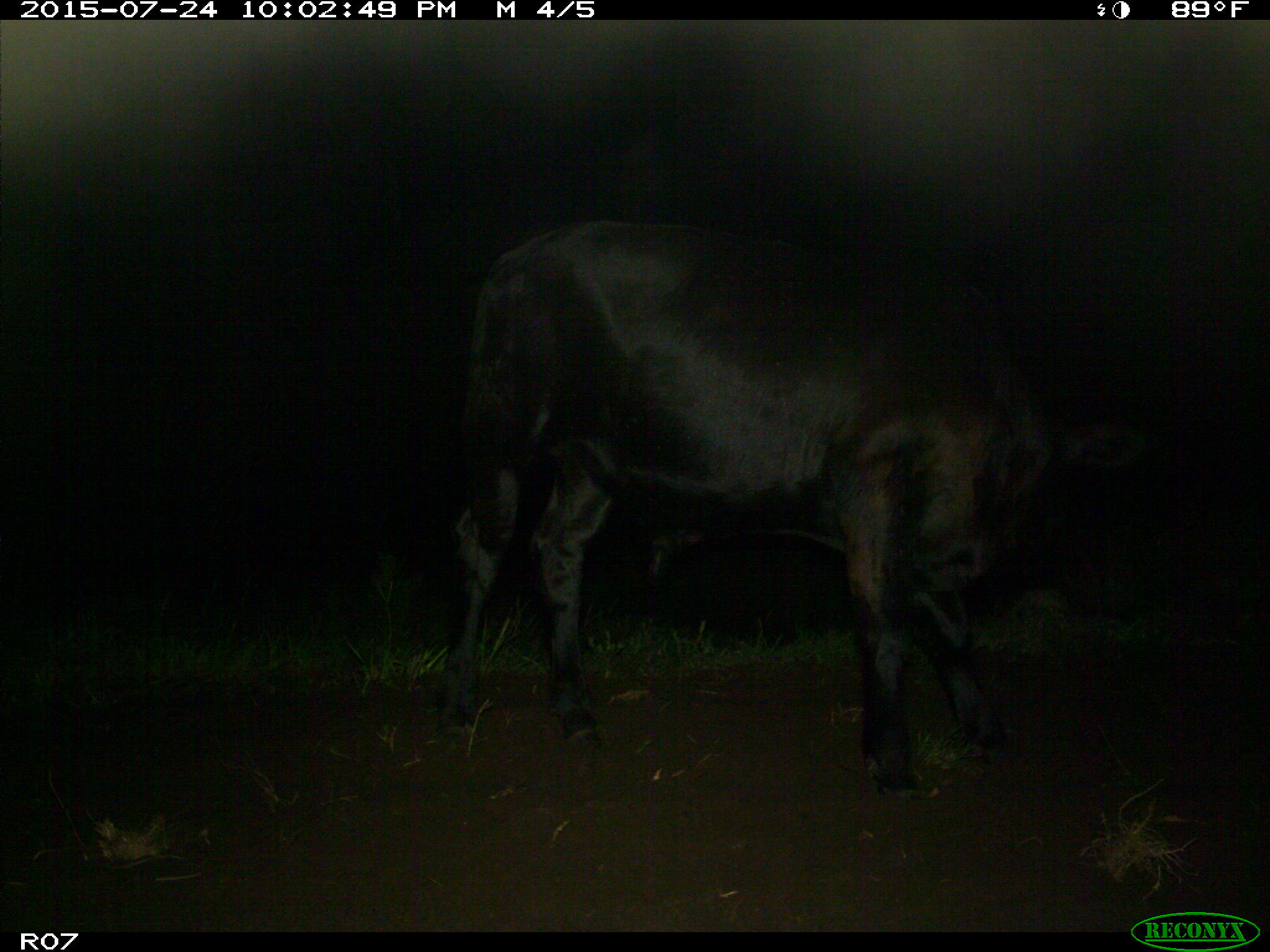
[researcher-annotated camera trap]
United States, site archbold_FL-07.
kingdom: Animalia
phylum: Chordata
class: Mammalia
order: Artiodactyla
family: Bovidae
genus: Bos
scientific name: Bos taurus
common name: domestic cow